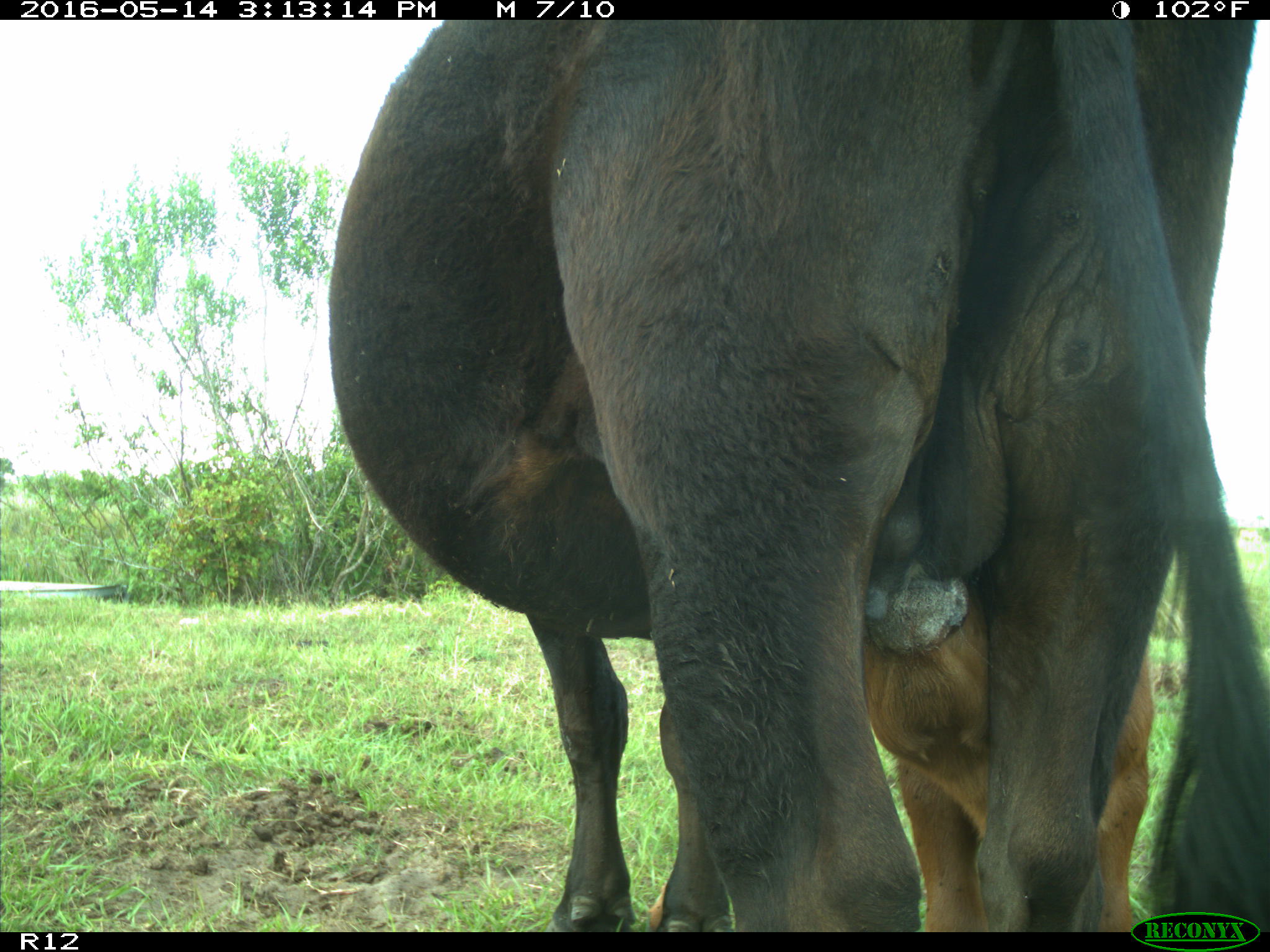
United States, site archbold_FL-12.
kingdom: Animalia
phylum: Chordata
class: Mammalia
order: Artiodactyla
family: Bovidae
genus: Bos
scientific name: Bos taurus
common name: domestic cow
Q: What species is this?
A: Bos taurus (domestic cow).